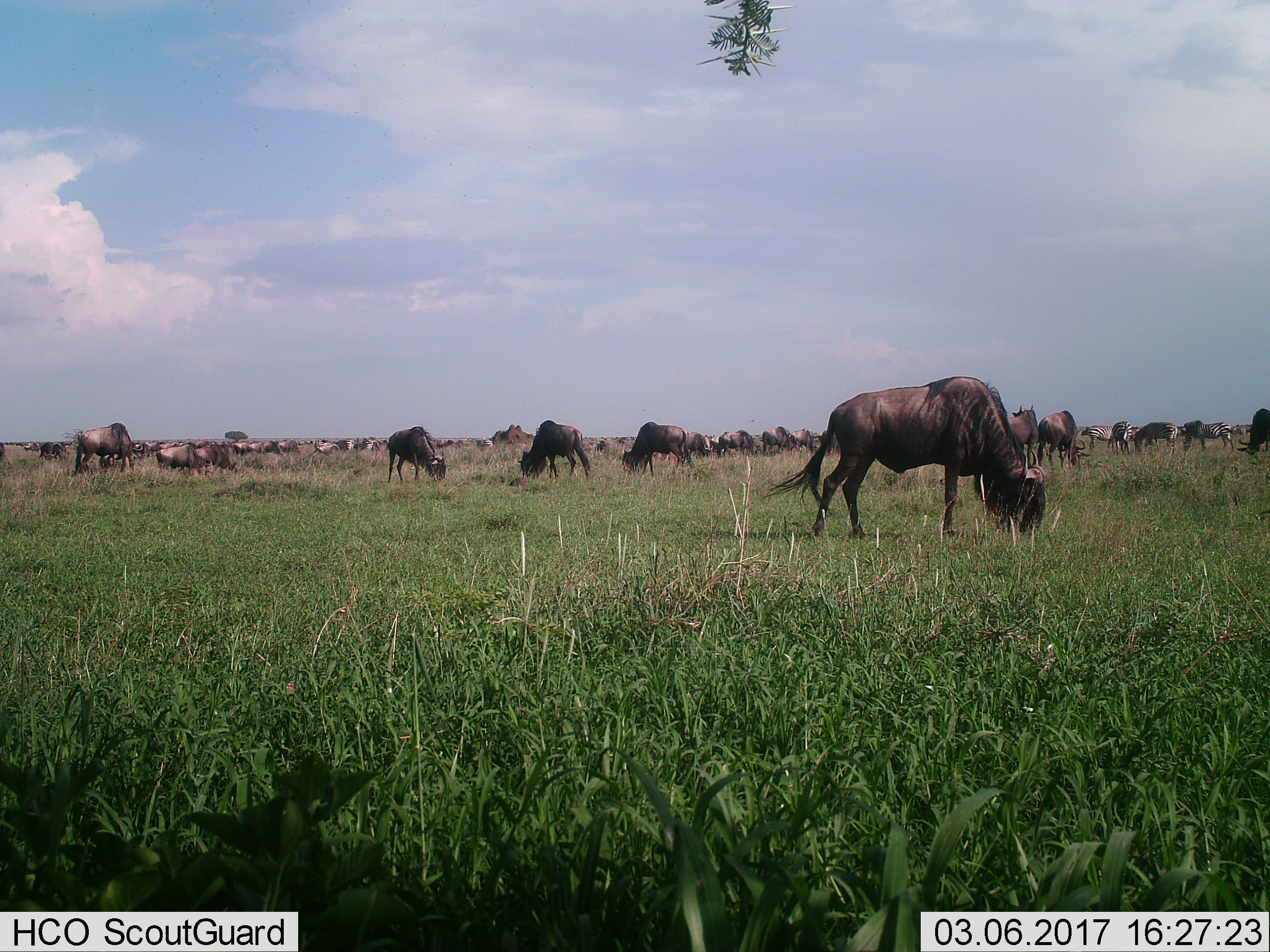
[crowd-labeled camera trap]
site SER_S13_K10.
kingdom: Animalia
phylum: Chordata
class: Mammalia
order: Artiodactyla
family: Bovidae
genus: Connochaetes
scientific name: Connochaetes taurinus taurinus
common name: blue wildebeest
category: wildebeestblue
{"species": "wildebeestblue (blue wildebeest) (Connochaetes taurinus taurinus)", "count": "11-50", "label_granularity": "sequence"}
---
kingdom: Animalia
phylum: Chordata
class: Mammalia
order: Perissodactyla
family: Equidae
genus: Equus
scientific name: Equus quagga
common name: plains zebra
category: zebraplains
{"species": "zebraplains (plains zebra) (Equus quagga)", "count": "11-50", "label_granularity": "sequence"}